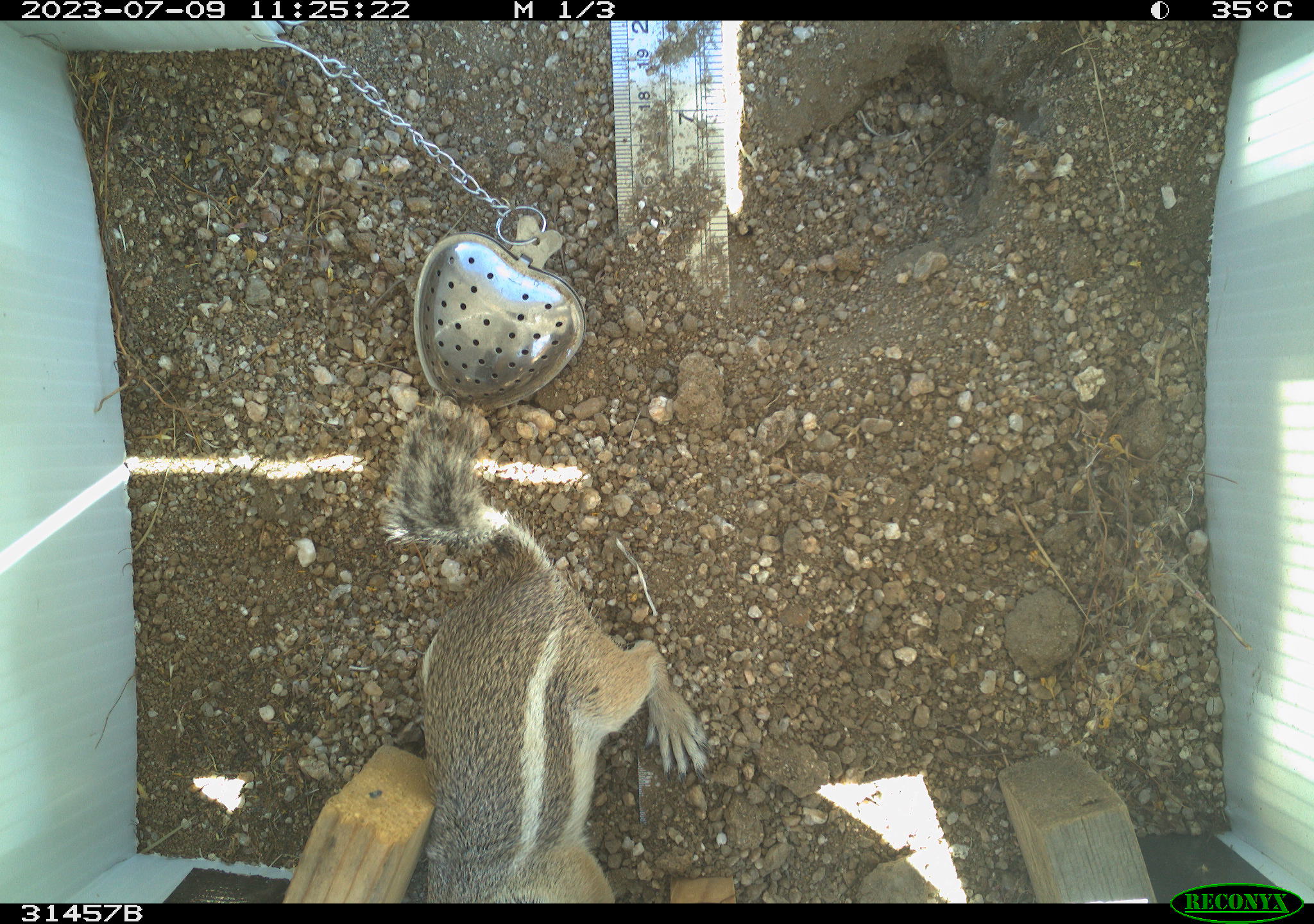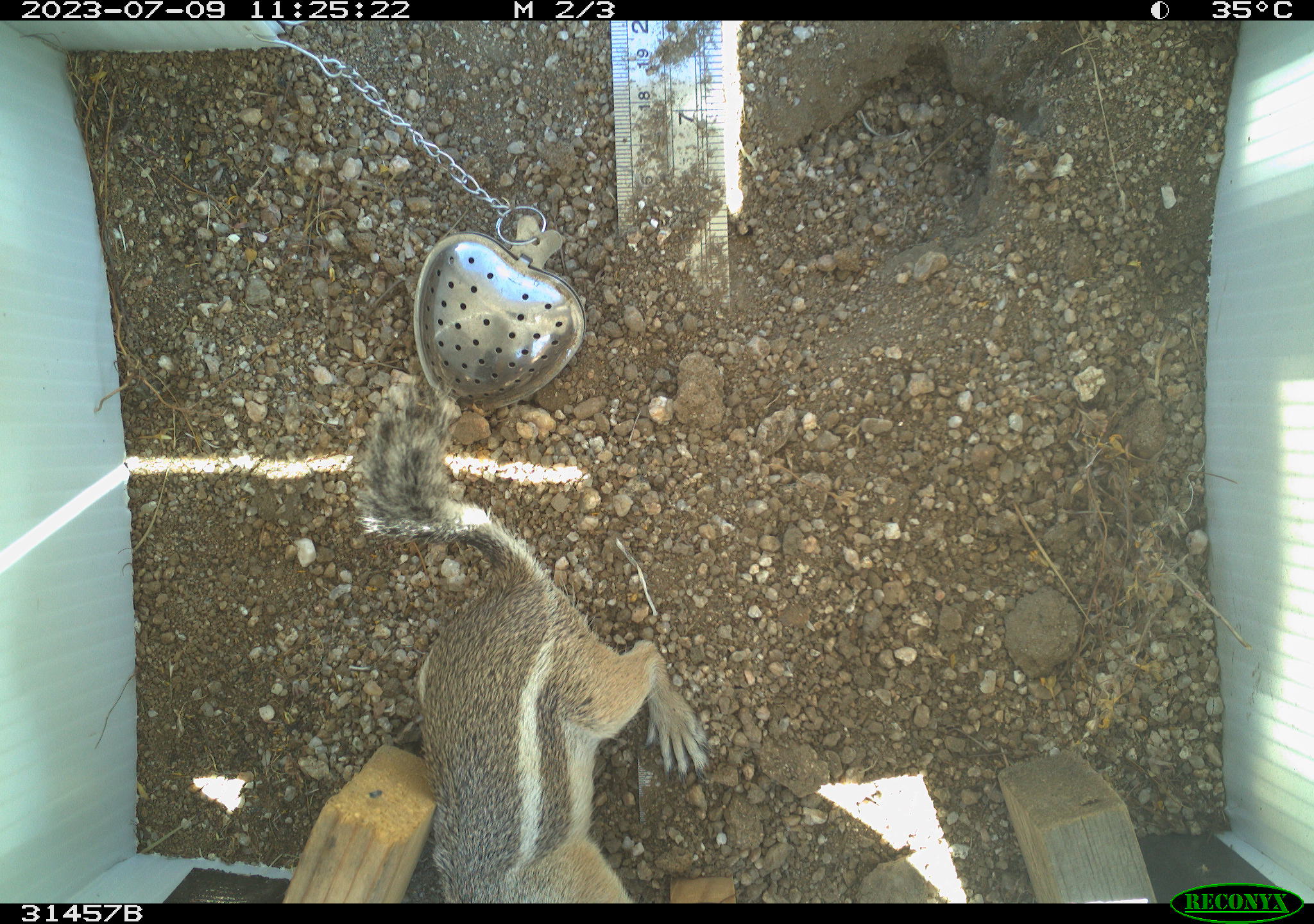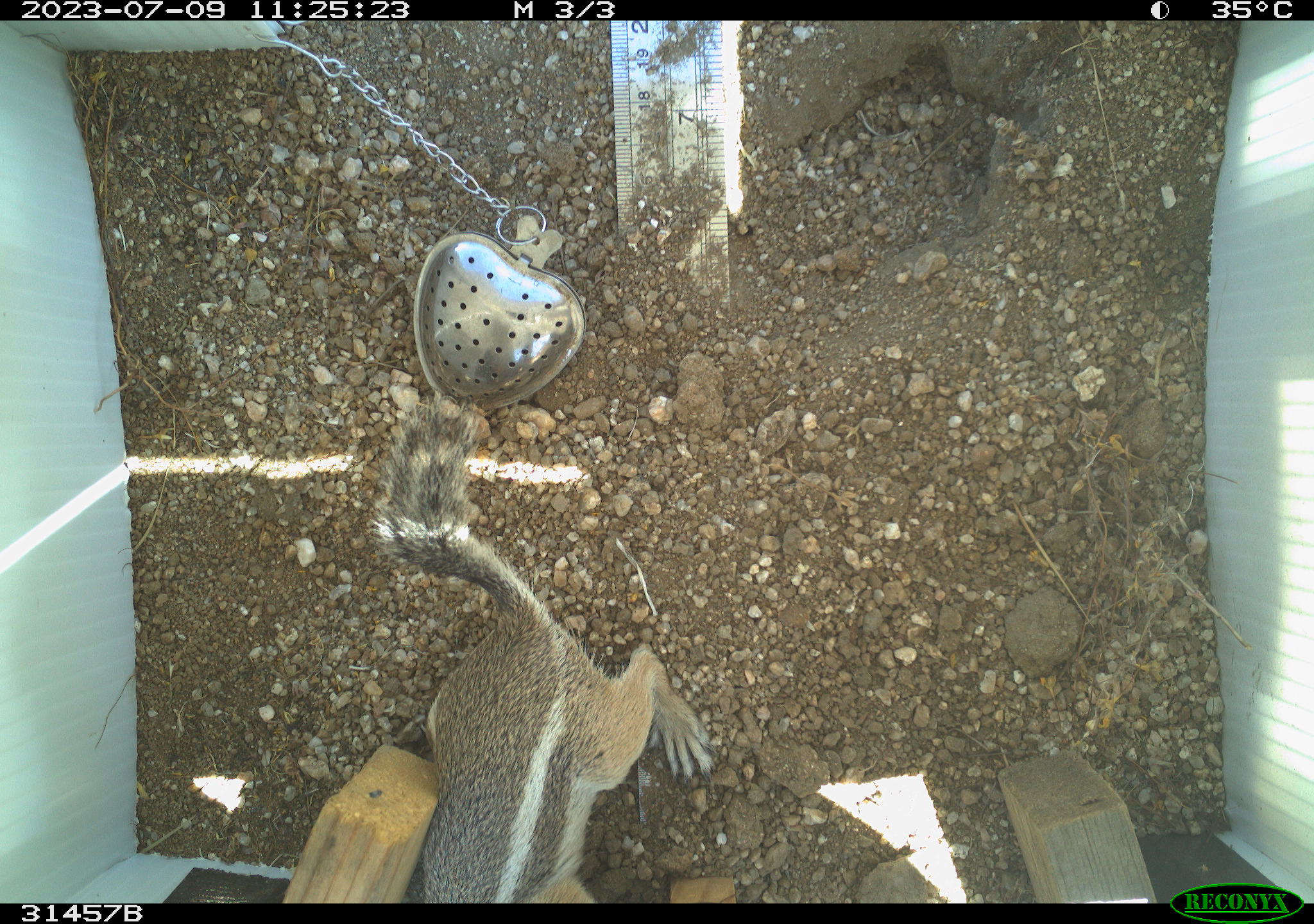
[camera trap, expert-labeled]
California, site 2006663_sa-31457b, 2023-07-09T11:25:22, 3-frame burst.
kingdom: Animalia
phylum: Chordata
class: Mammalia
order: Rodentia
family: Sciuridae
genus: Ammospermophilus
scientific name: Ammospermophilus leucurus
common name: white-tailed antelope squirrel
White-tailed antelope squirrel (Ammospermophilus leucurus).